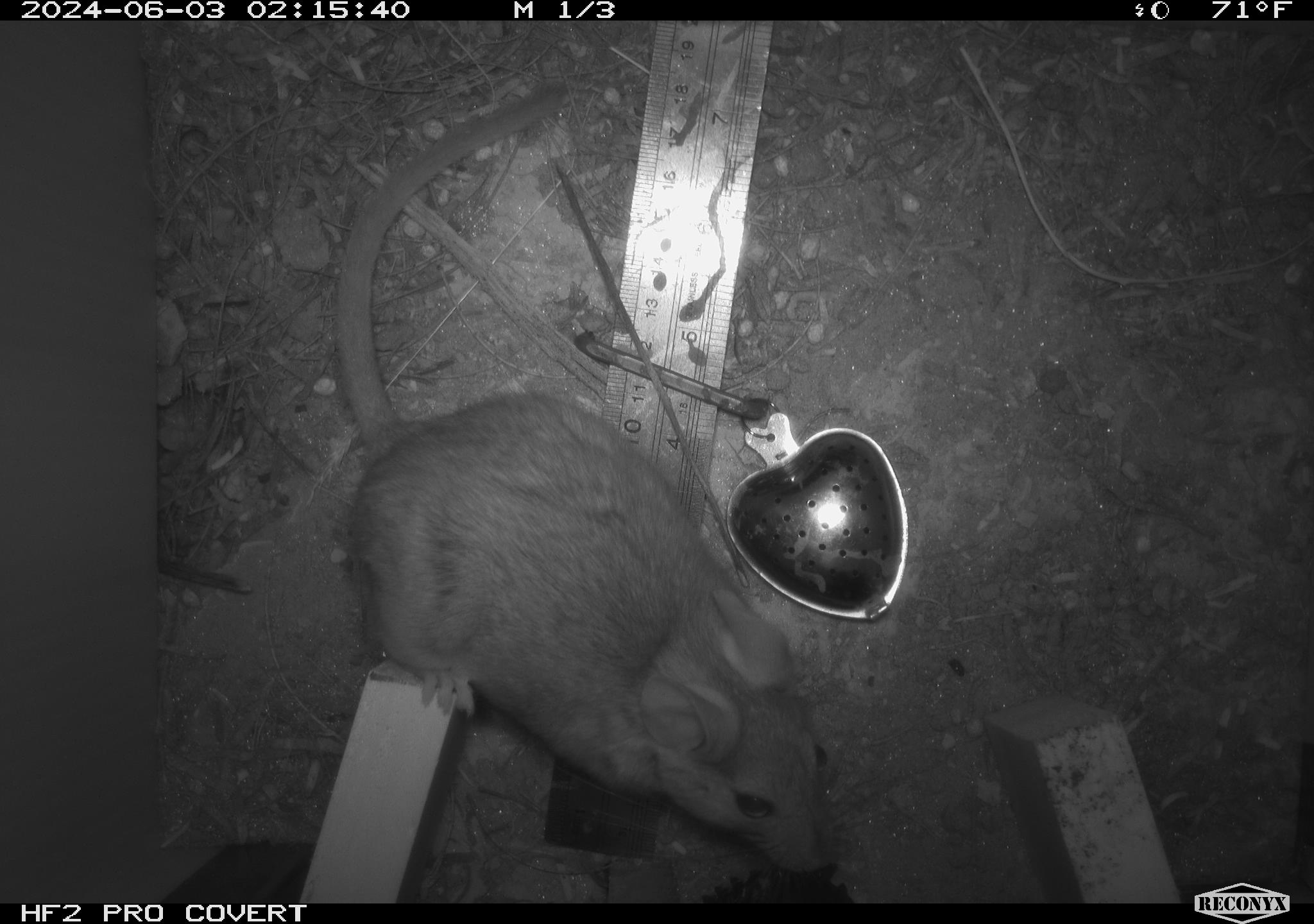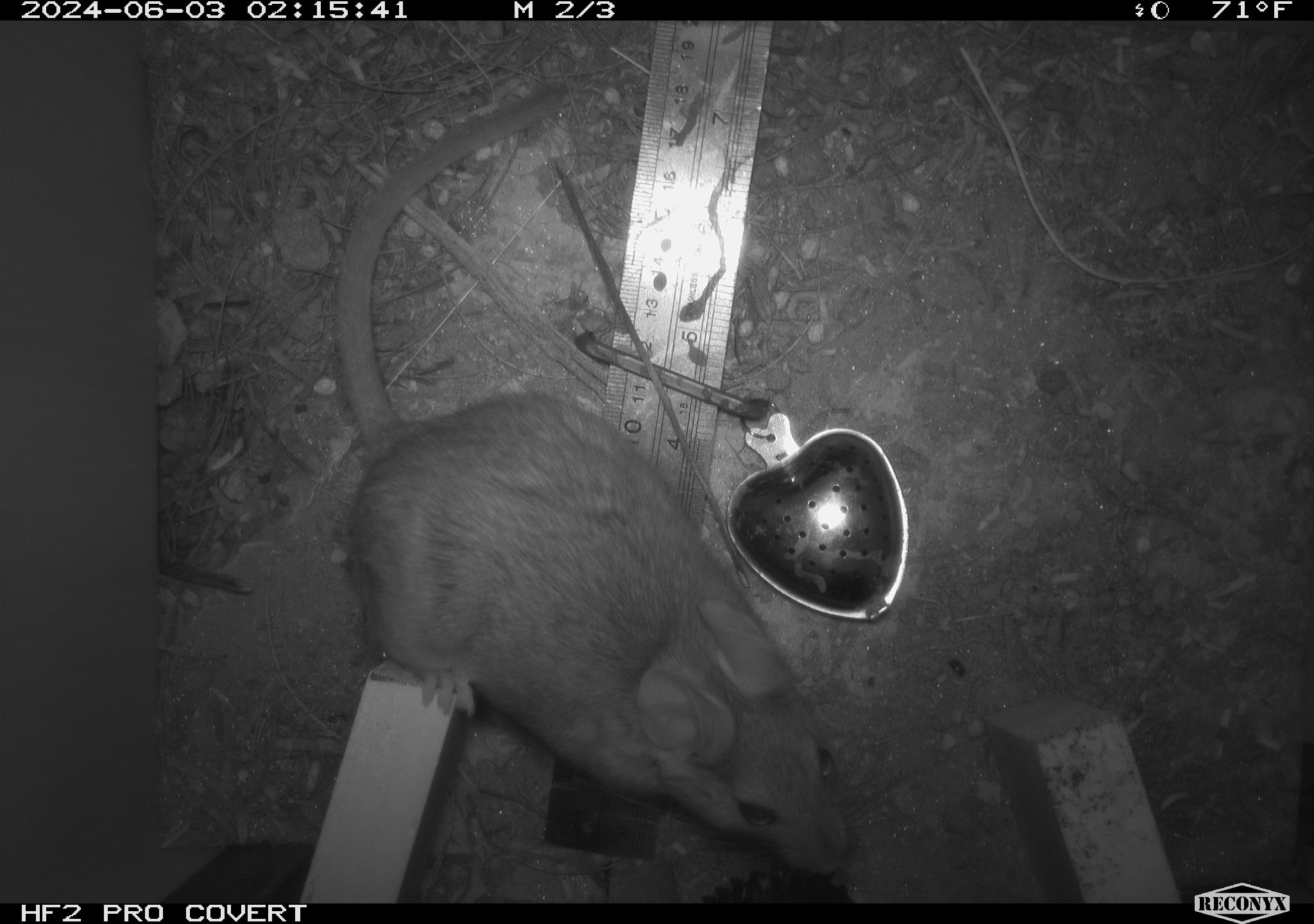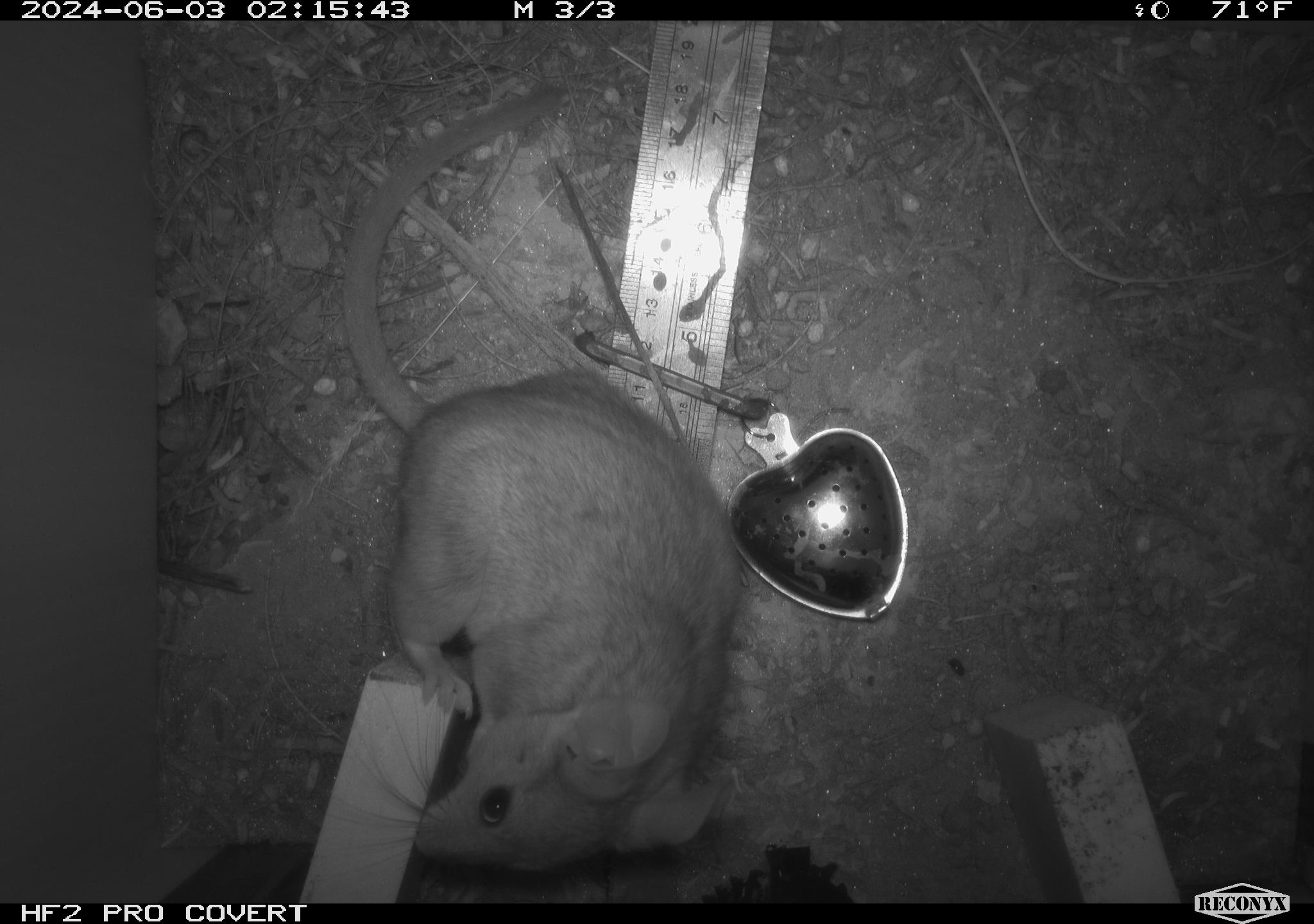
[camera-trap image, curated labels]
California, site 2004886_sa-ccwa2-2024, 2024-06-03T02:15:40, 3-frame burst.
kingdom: Animalia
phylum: Chordata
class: Mammalia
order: Rodentia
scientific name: Rodentia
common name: woodrat or rat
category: woodrat or rat species